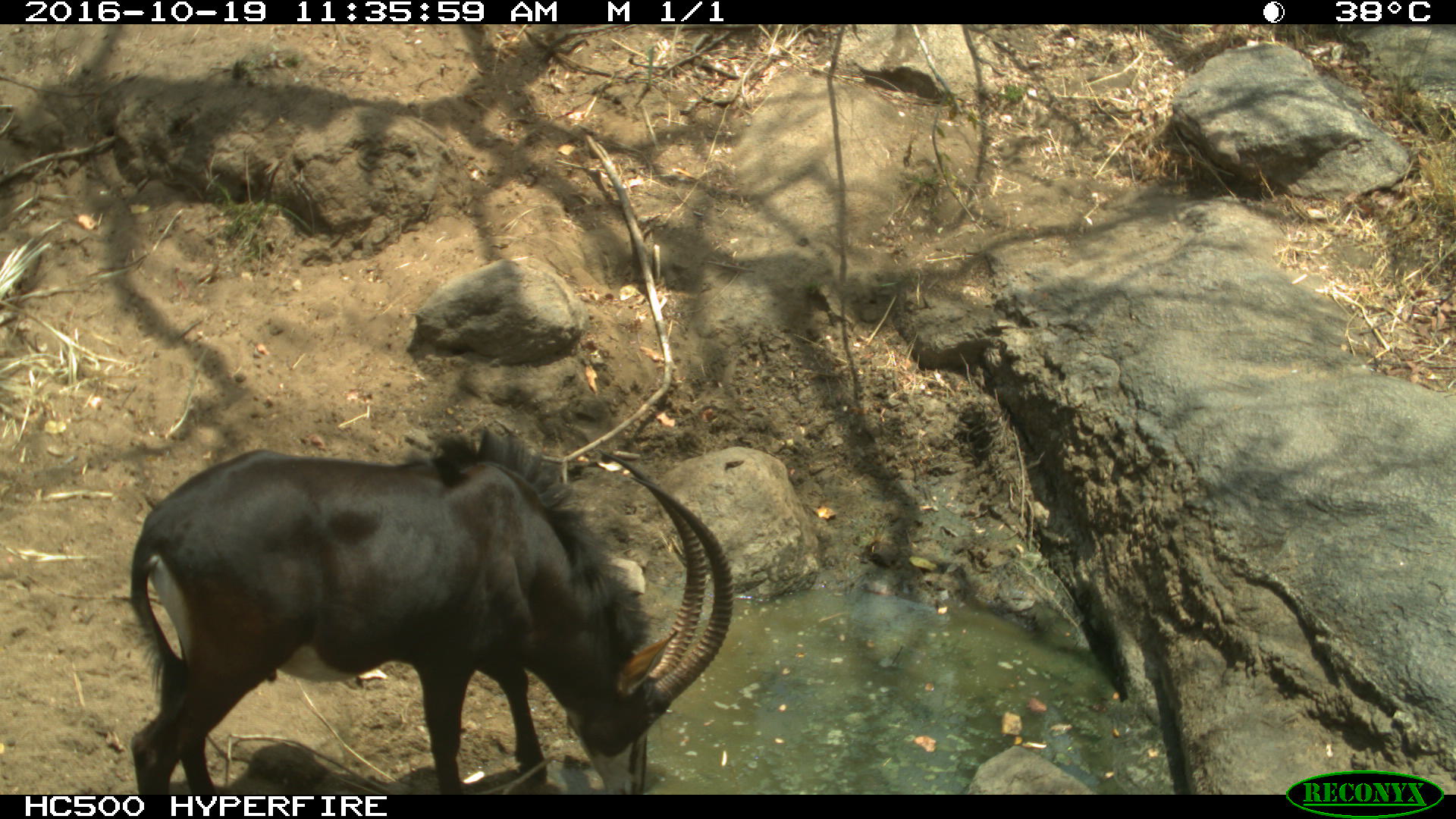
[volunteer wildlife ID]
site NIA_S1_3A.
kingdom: Animalia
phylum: Chordata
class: Mammalia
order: Artiodactyla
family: Bovidae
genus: Hippotragus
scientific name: Hippotragus niger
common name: sable antelope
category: sable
Sable (sable antelope) (Hippotragus niger), count 1. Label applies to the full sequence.